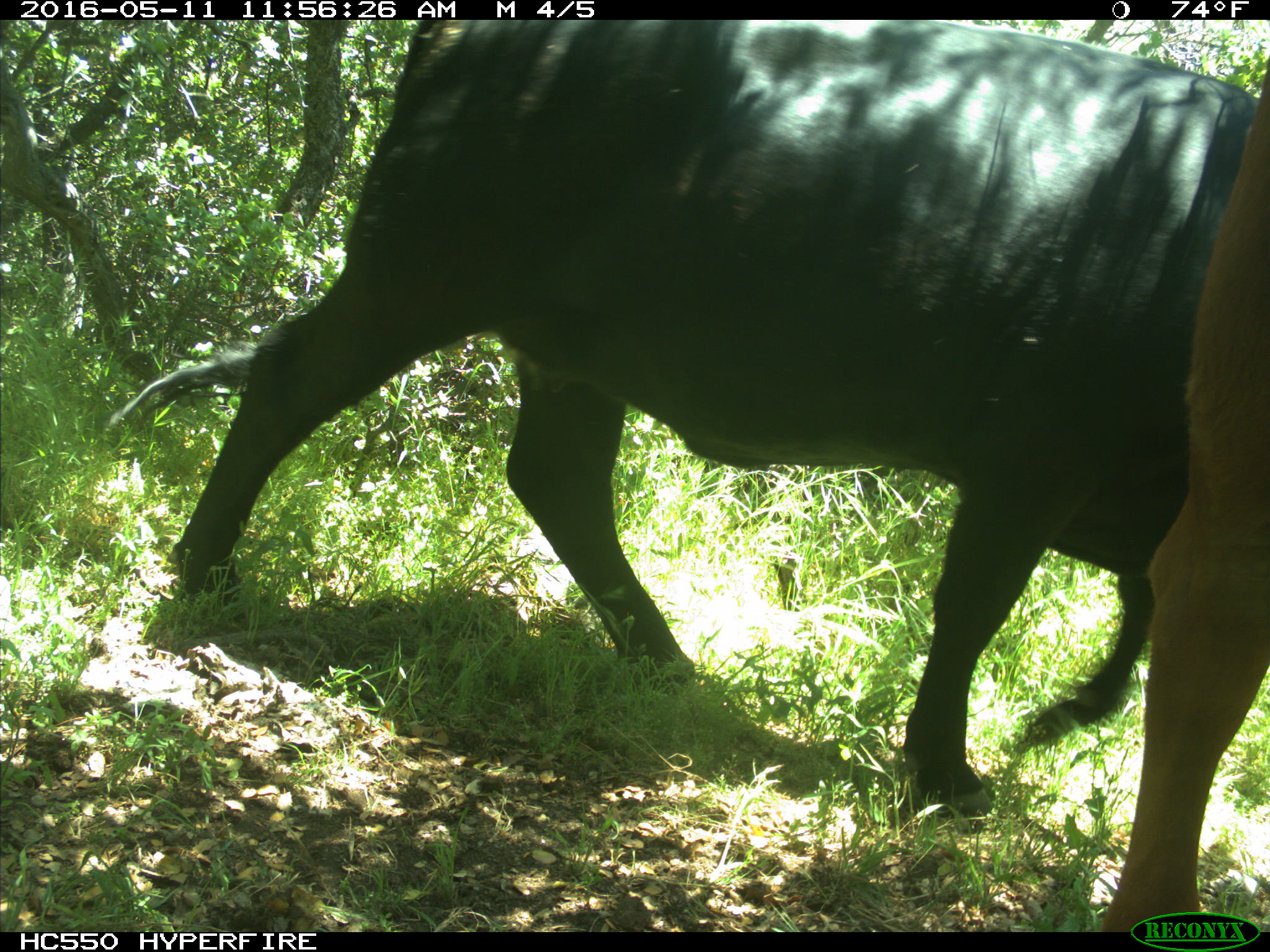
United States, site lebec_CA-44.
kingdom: Animalia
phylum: Chordata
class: Mammalia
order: Artiodactyla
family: Bovidae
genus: Bos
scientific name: Bos taurus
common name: domestic cow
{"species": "Bos taurus (domestic cow)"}